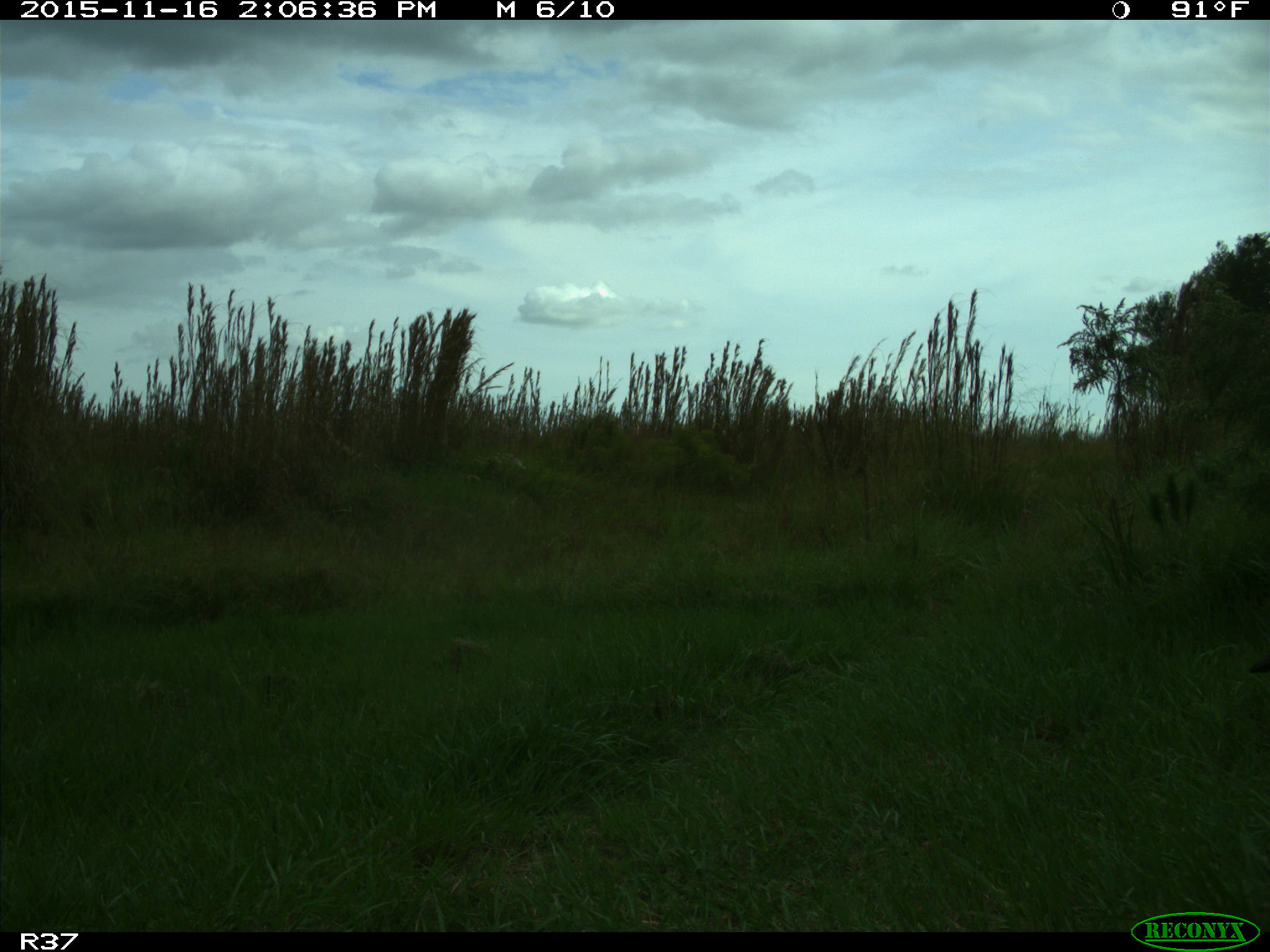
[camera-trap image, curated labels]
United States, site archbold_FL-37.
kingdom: Animalia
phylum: Chordata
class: Aves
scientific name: Aves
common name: birds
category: unidentified bird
Unidentified bird (birds) (Aves).